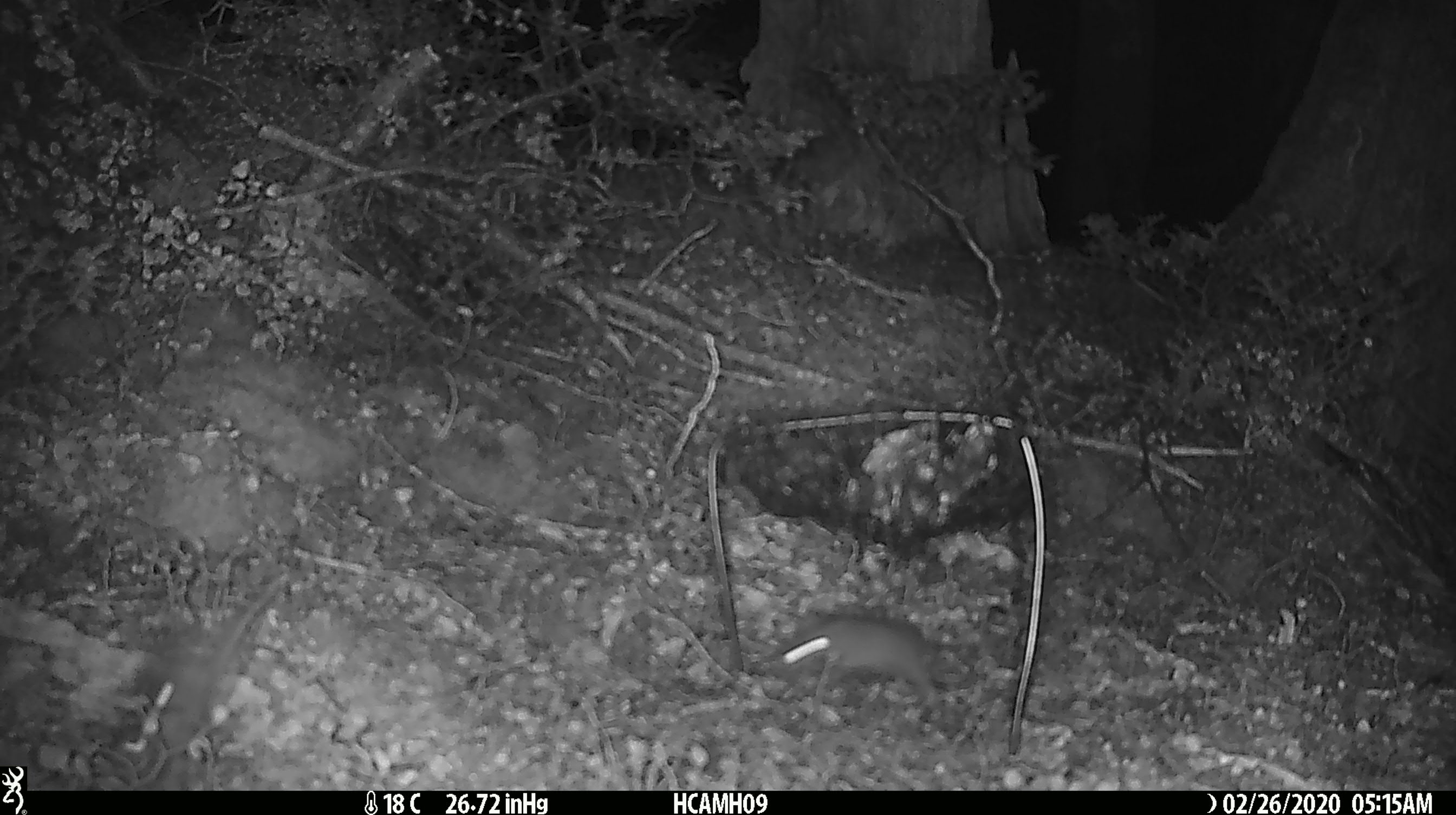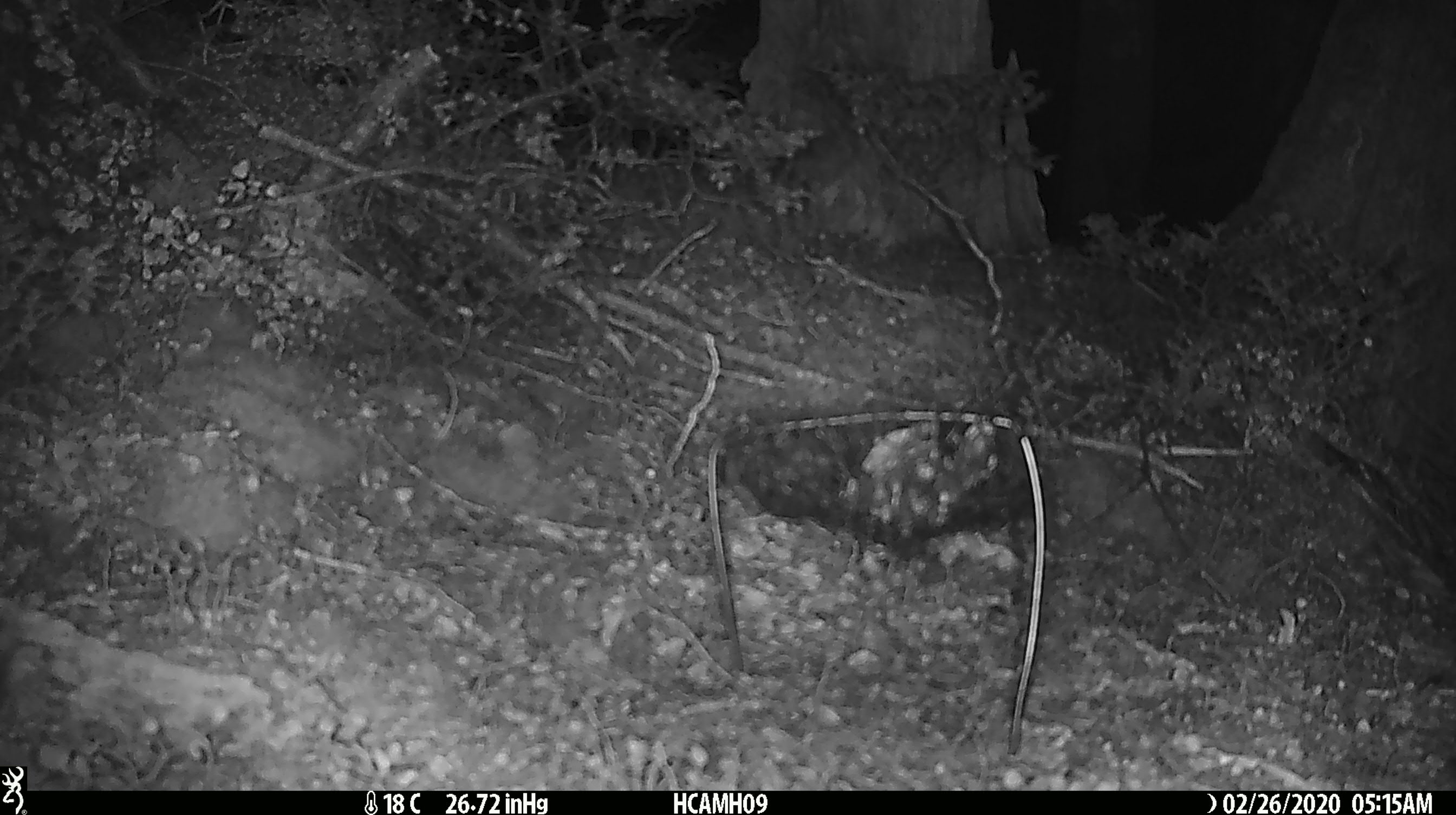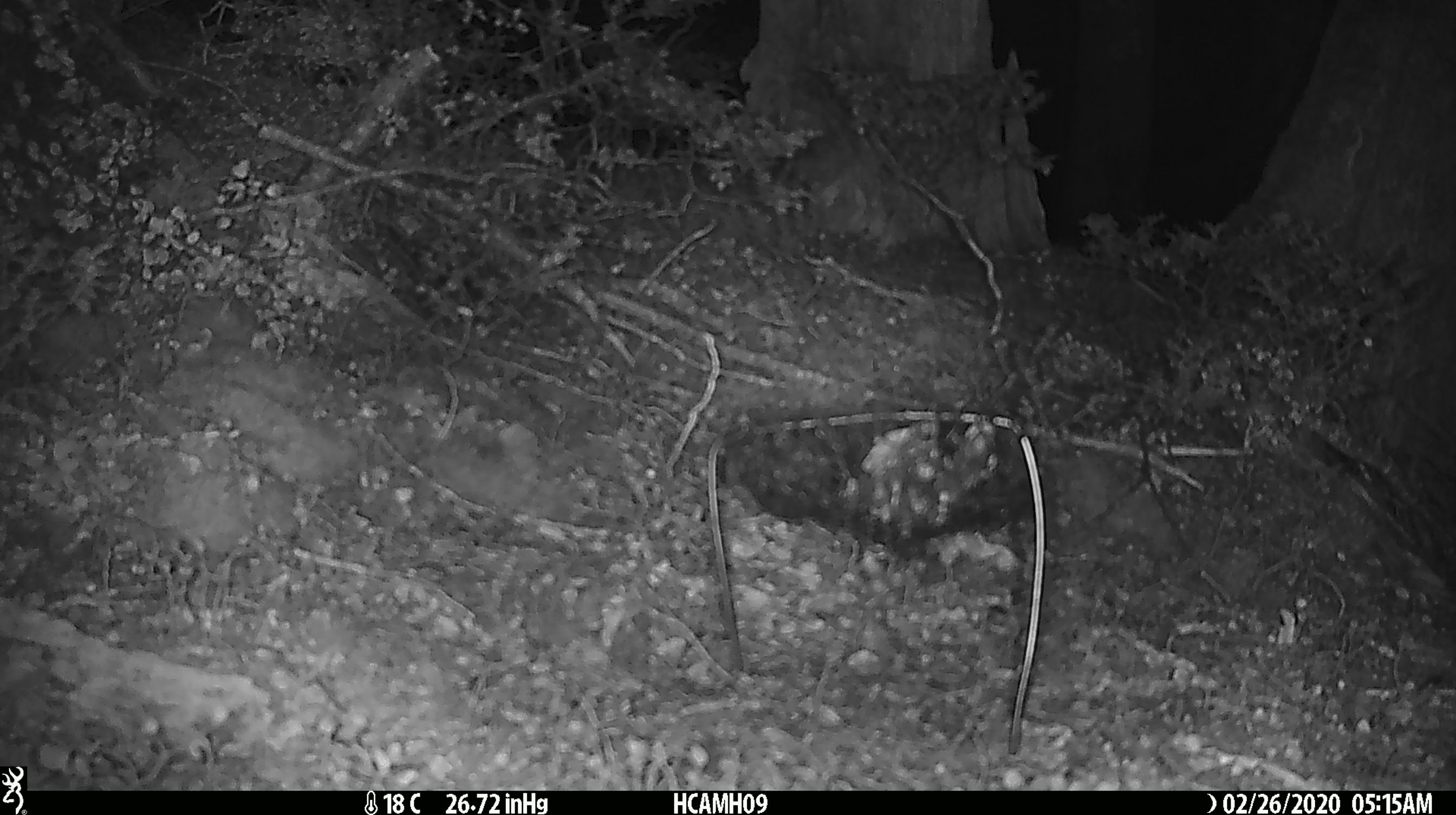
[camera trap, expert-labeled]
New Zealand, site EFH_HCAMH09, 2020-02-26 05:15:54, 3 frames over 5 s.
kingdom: Animalia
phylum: Chordata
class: Mammalia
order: Rodentia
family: Muridae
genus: Mus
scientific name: Mus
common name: mouse